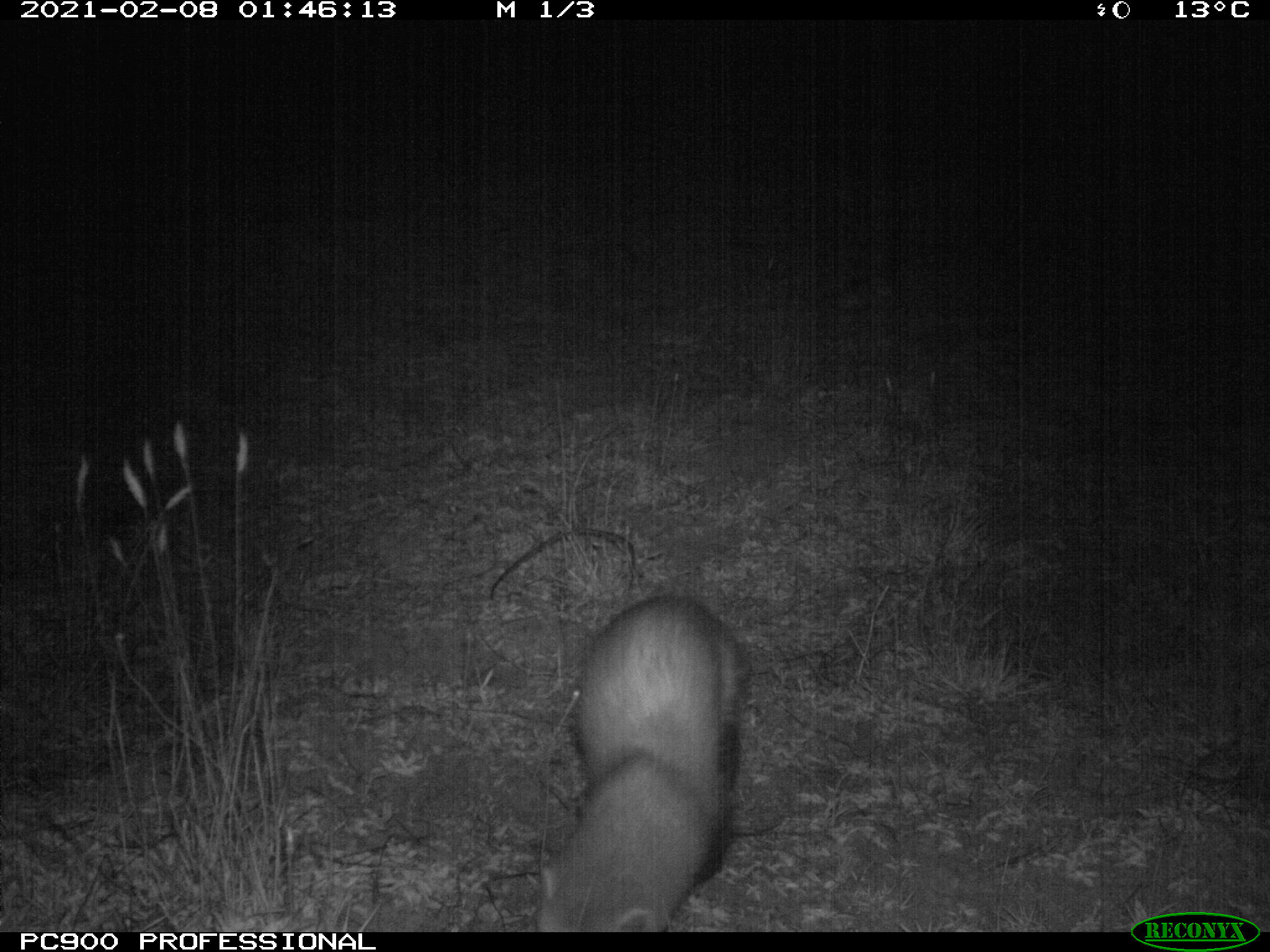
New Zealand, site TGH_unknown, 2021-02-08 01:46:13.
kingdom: Animalia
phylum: Chordata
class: Mammalia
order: Carnivora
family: Mustelidae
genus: Mustela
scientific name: Mustela furo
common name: ferret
Ferret (Mustela furo).